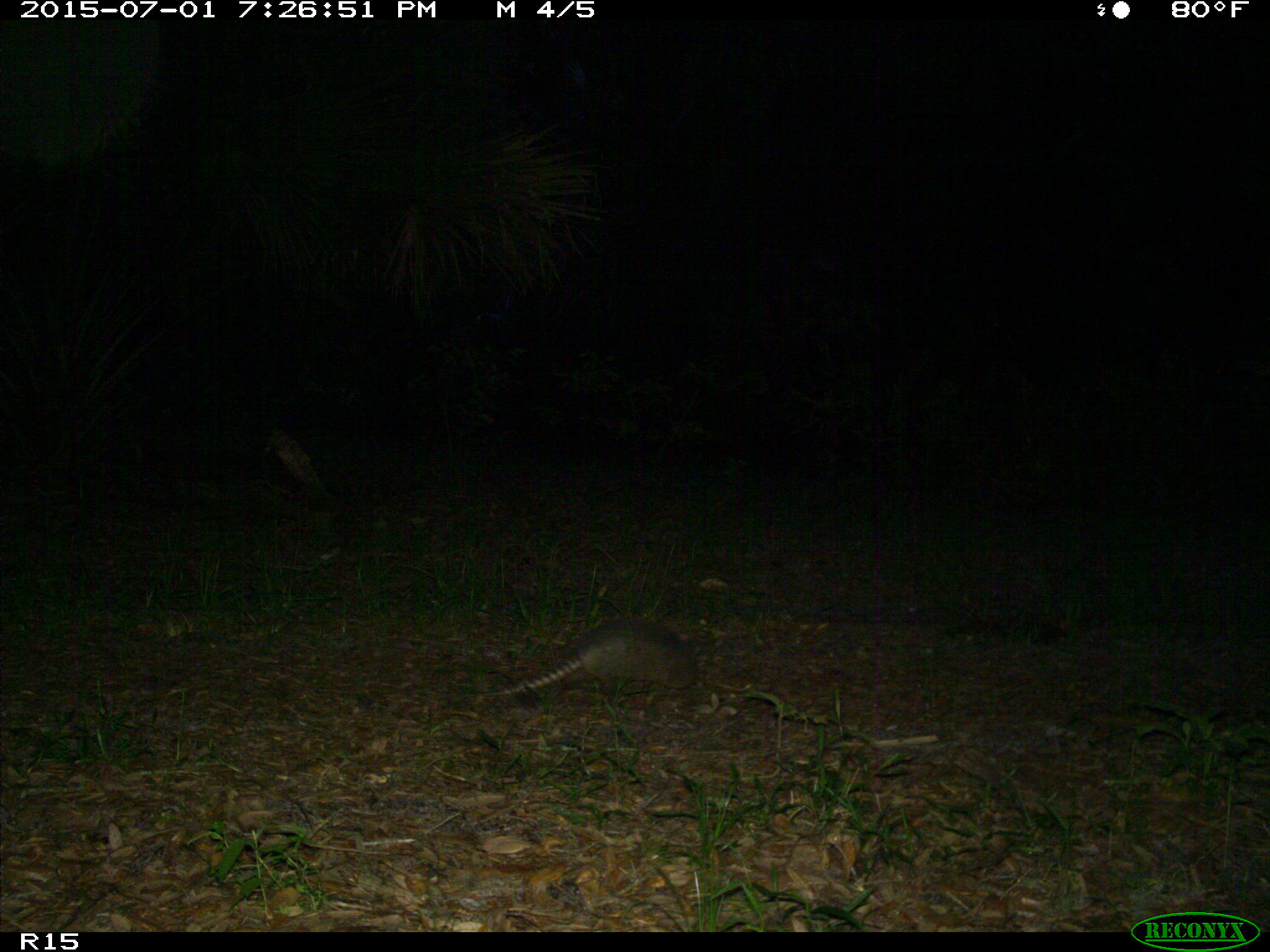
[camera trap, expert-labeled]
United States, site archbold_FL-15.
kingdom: Animalia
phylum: Chordata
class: Mammalia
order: Cingulata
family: Dasypodidae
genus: Dasypus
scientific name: Dasypus novemcinctus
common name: nine-banded armadillo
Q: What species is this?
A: Dasypus novemcinctus (nine-banded armadillo).